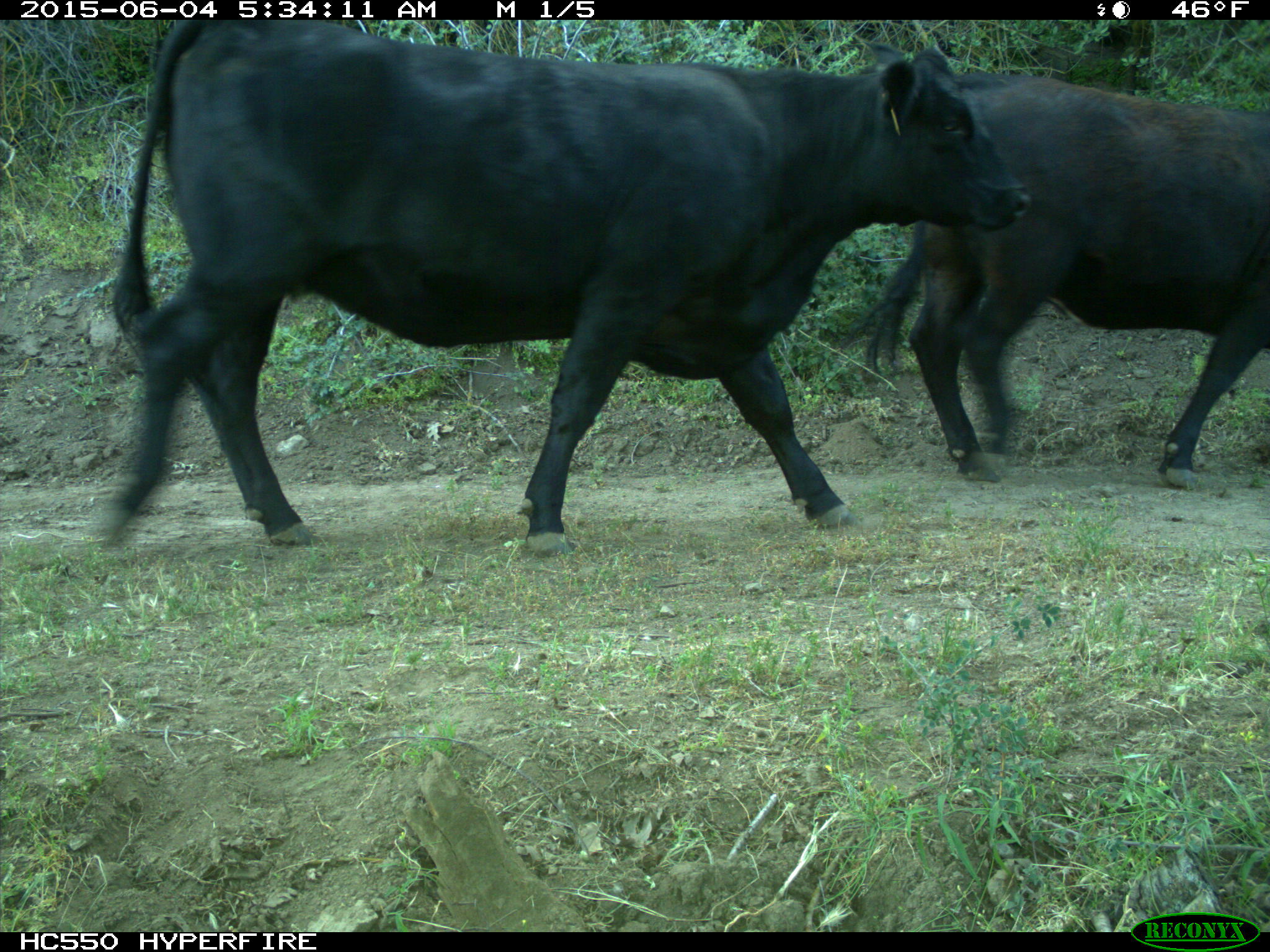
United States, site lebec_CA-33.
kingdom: Animalia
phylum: Chordata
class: Mammalia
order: Artiodactyla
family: Bovidae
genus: Bos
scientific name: Bos taurus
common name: domestic cow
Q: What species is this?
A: Bos taurus (domestic cow).